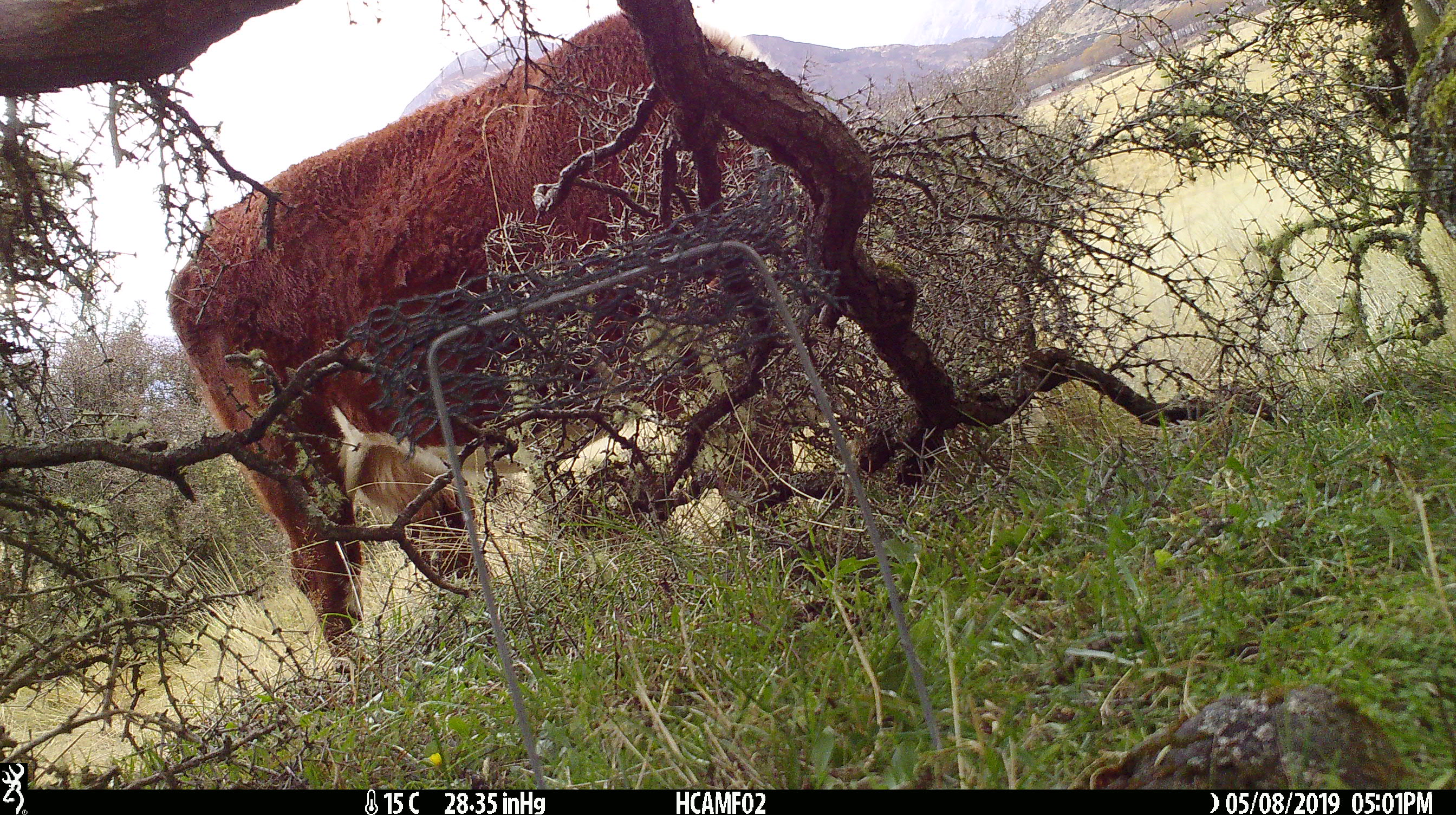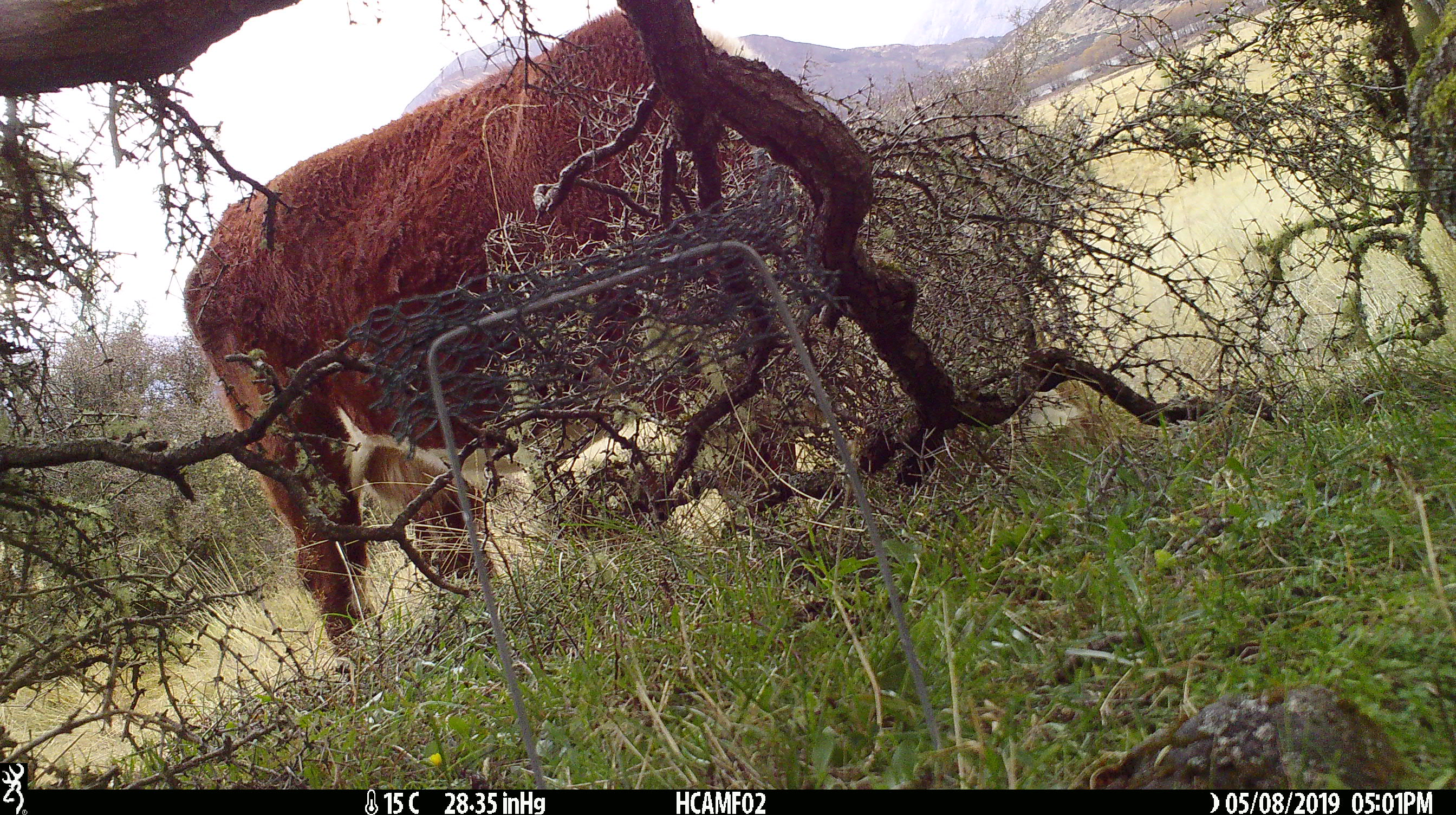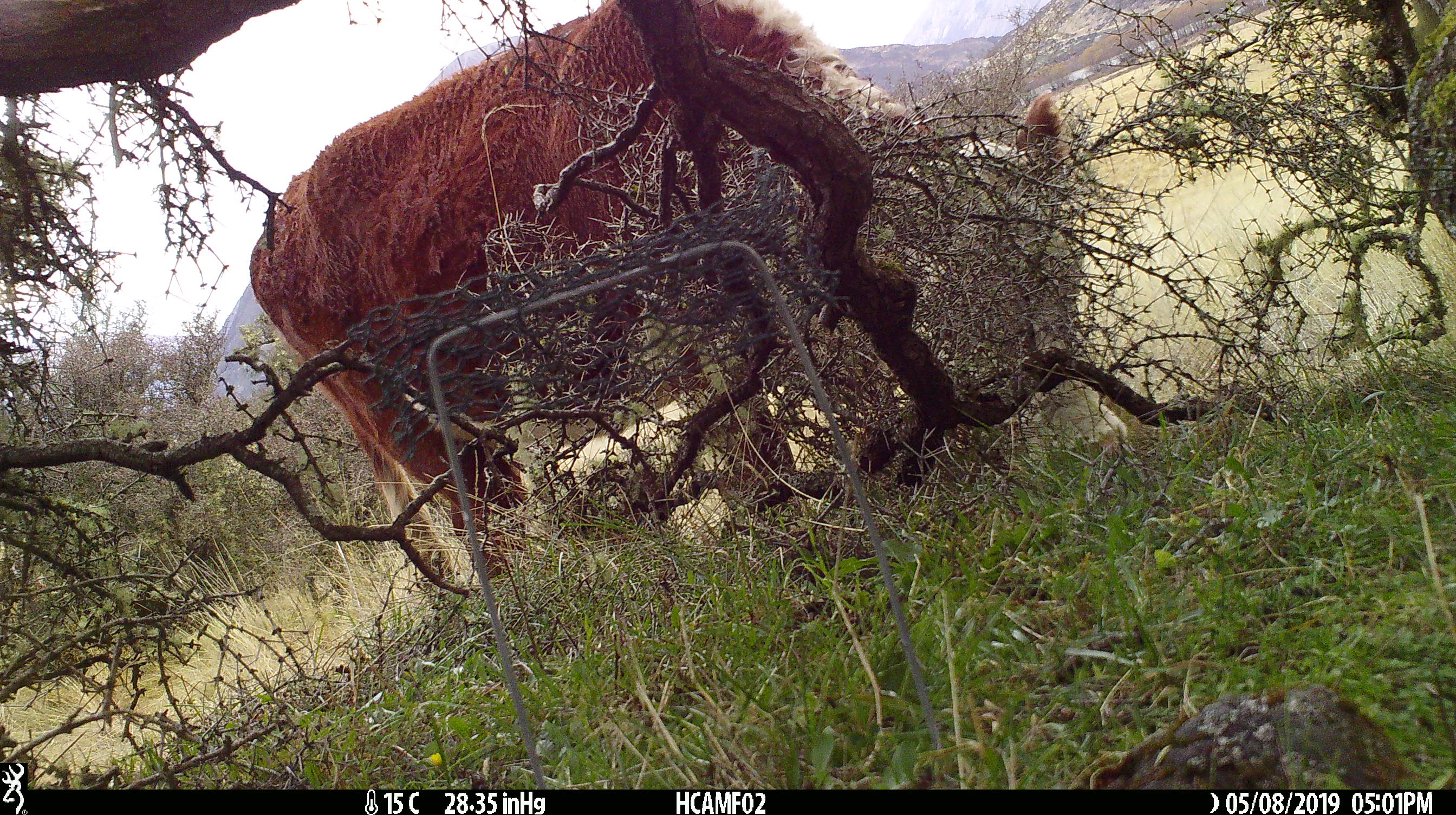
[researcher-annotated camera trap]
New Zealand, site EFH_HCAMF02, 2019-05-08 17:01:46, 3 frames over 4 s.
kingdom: Animalia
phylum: Chordata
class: Mammalia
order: Artiodactyla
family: Bovidae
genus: Bos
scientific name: Bos taurus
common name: domestic cow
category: cow